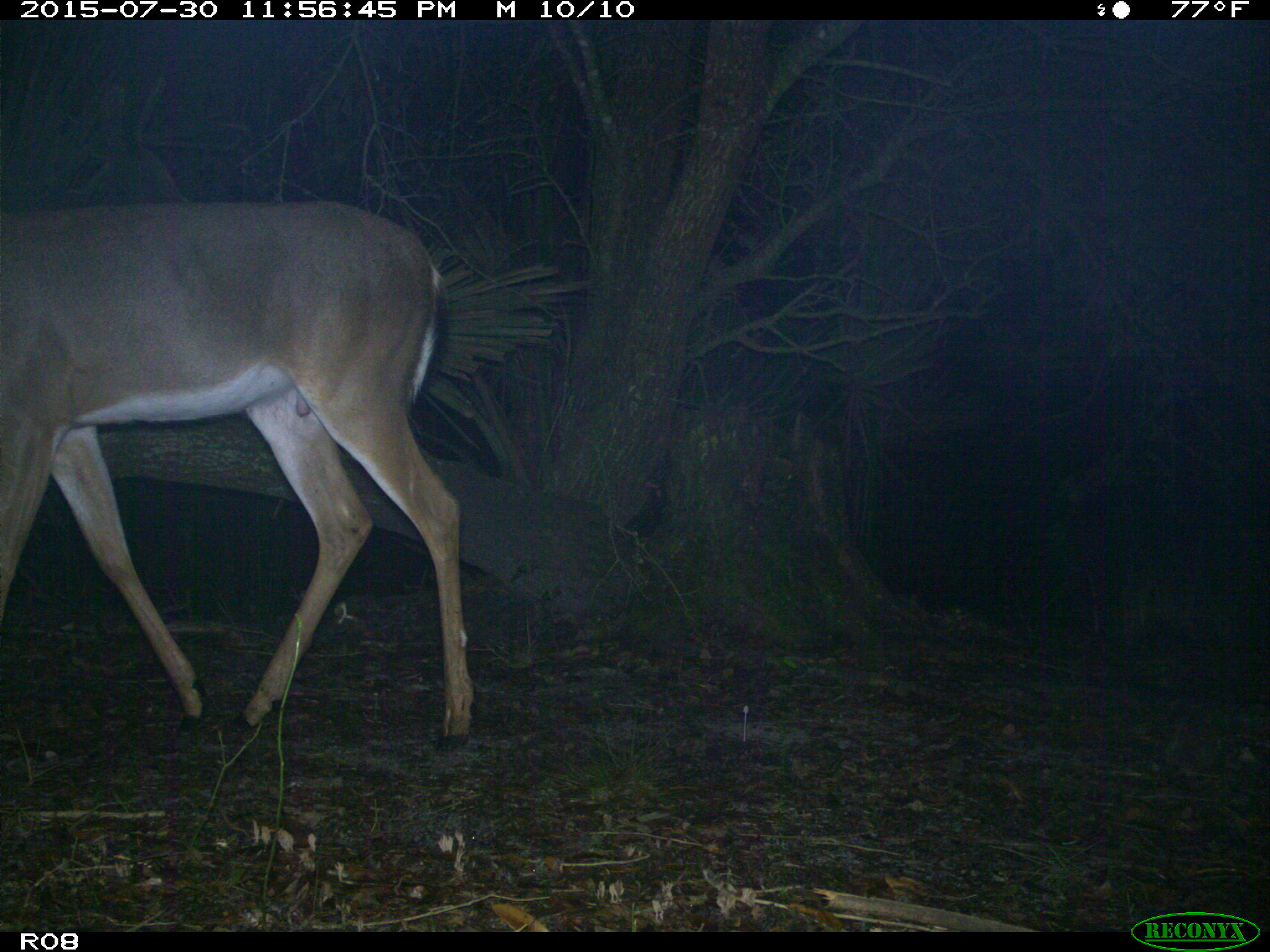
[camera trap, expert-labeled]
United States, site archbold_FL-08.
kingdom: Animalia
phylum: Chordata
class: Mammalia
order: Artiodactyla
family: Cervidae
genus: Odocoileus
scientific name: Odocoileus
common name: deer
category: unidentified deer